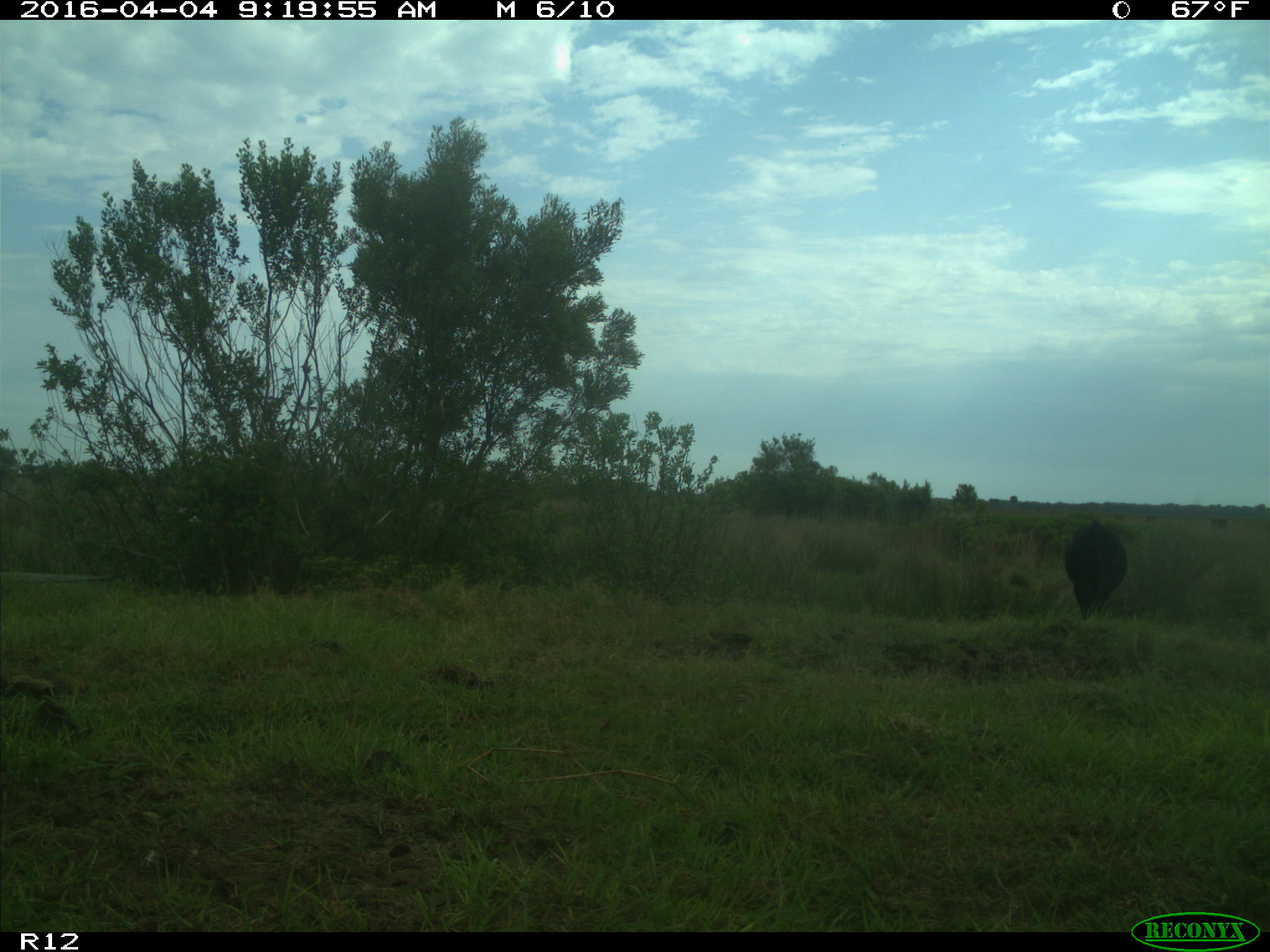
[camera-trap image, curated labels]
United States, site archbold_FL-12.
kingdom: Animalia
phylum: Chordata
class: Mammalia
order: Artiodactyla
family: Bovidae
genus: Bos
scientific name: Bos taurus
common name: domestic cow